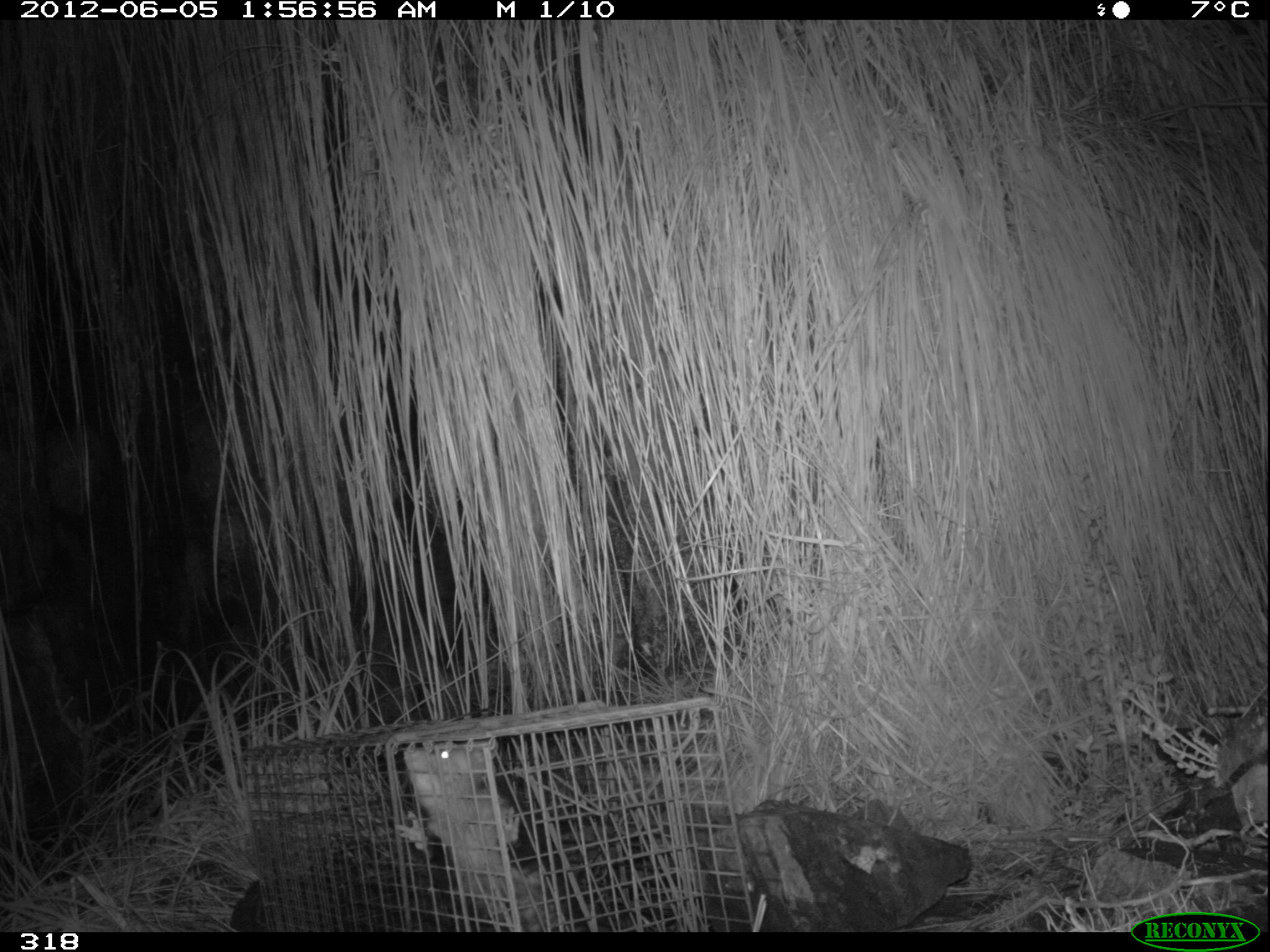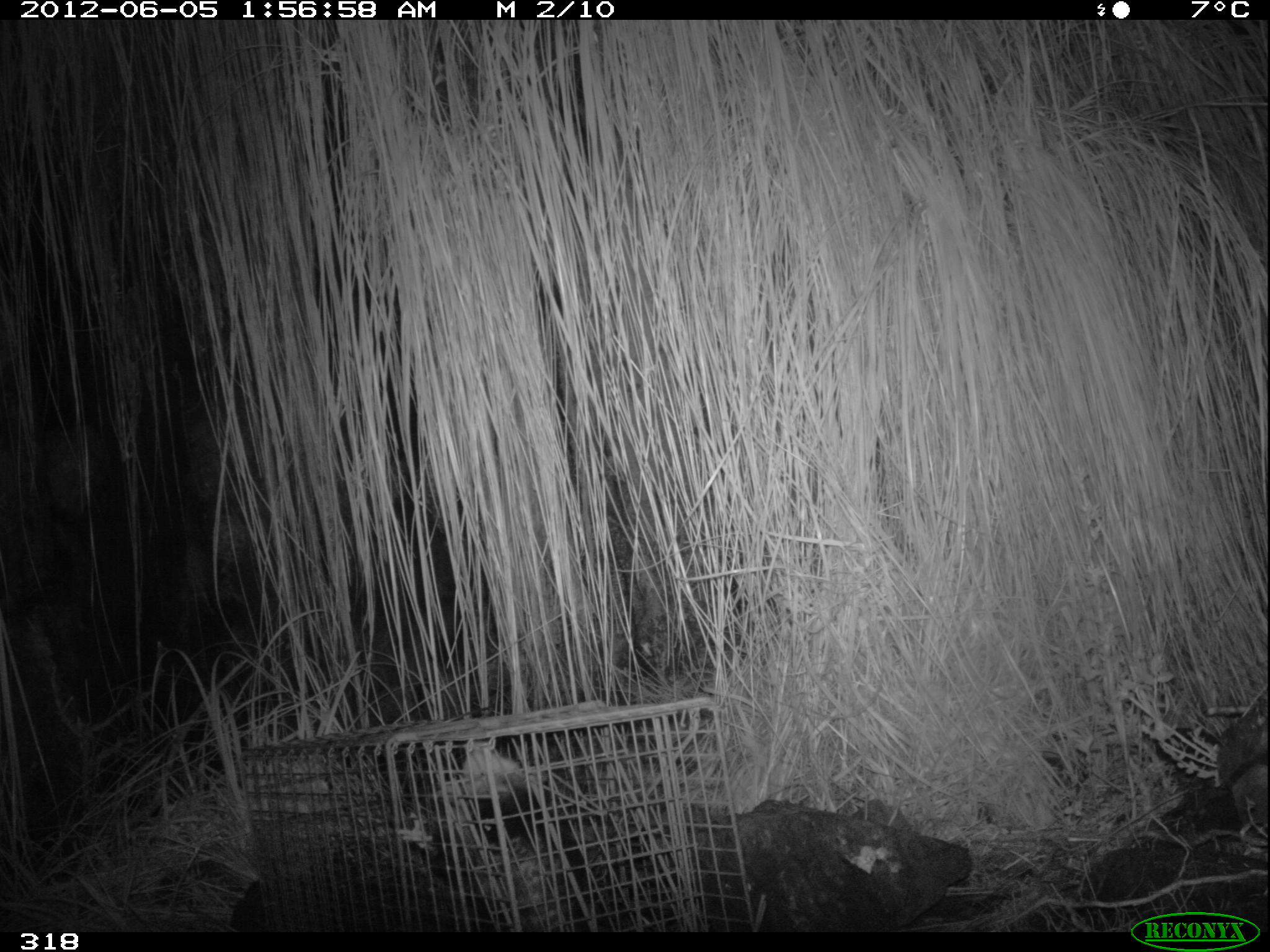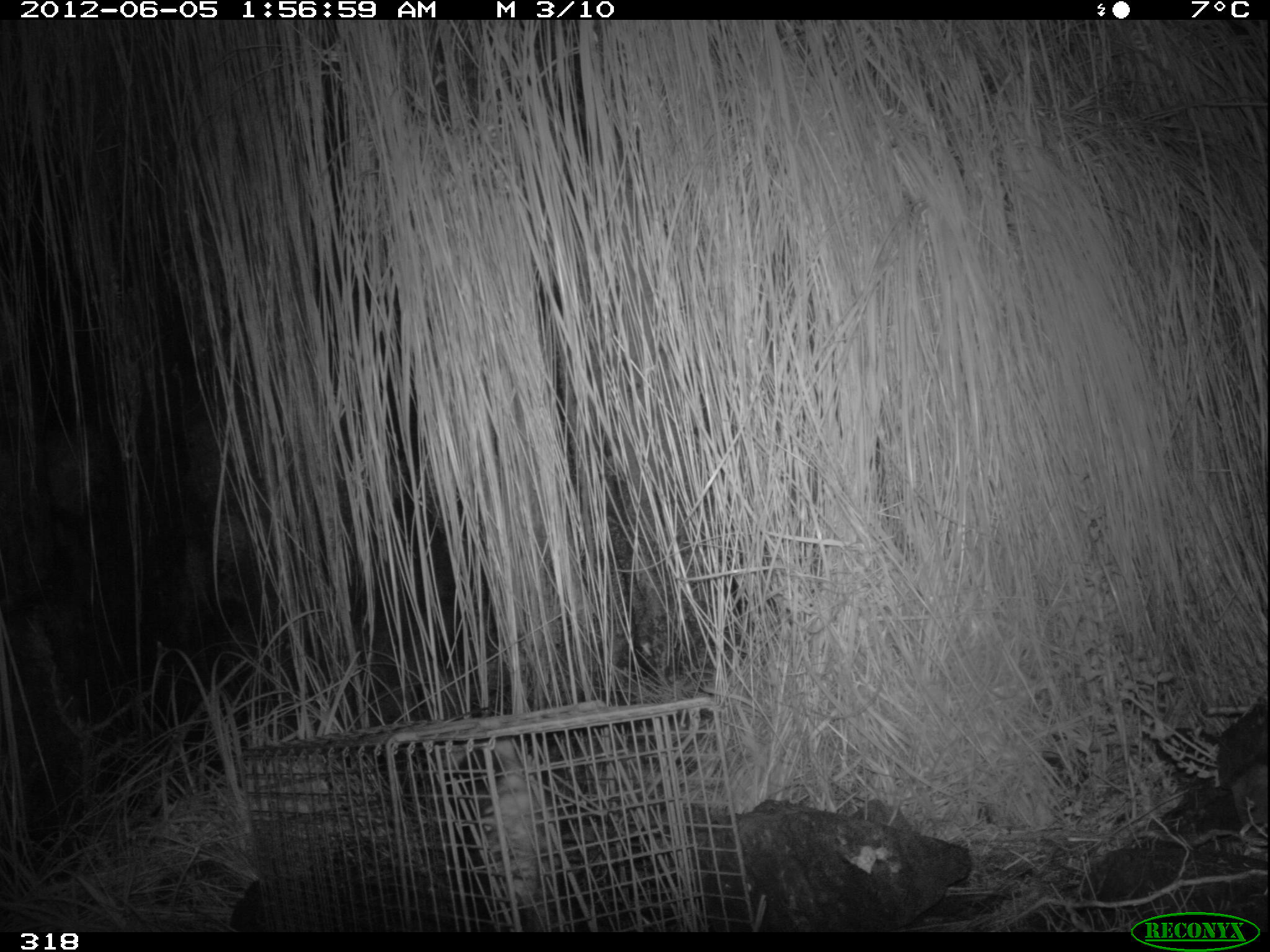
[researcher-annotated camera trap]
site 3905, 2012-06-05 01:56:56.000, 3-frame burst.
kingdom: Animalia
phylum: Chordata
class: Mammalia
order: Didelphimorphia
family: Didelphidae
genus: Didelphis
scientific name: Didelphis pernigra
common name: andean white-eared opossum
Didelphis pernigra (andean white-eared opossum).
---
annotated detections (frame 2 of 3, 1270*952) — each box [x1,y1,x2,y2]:
didelphis pernigra: [395,740,599,932]